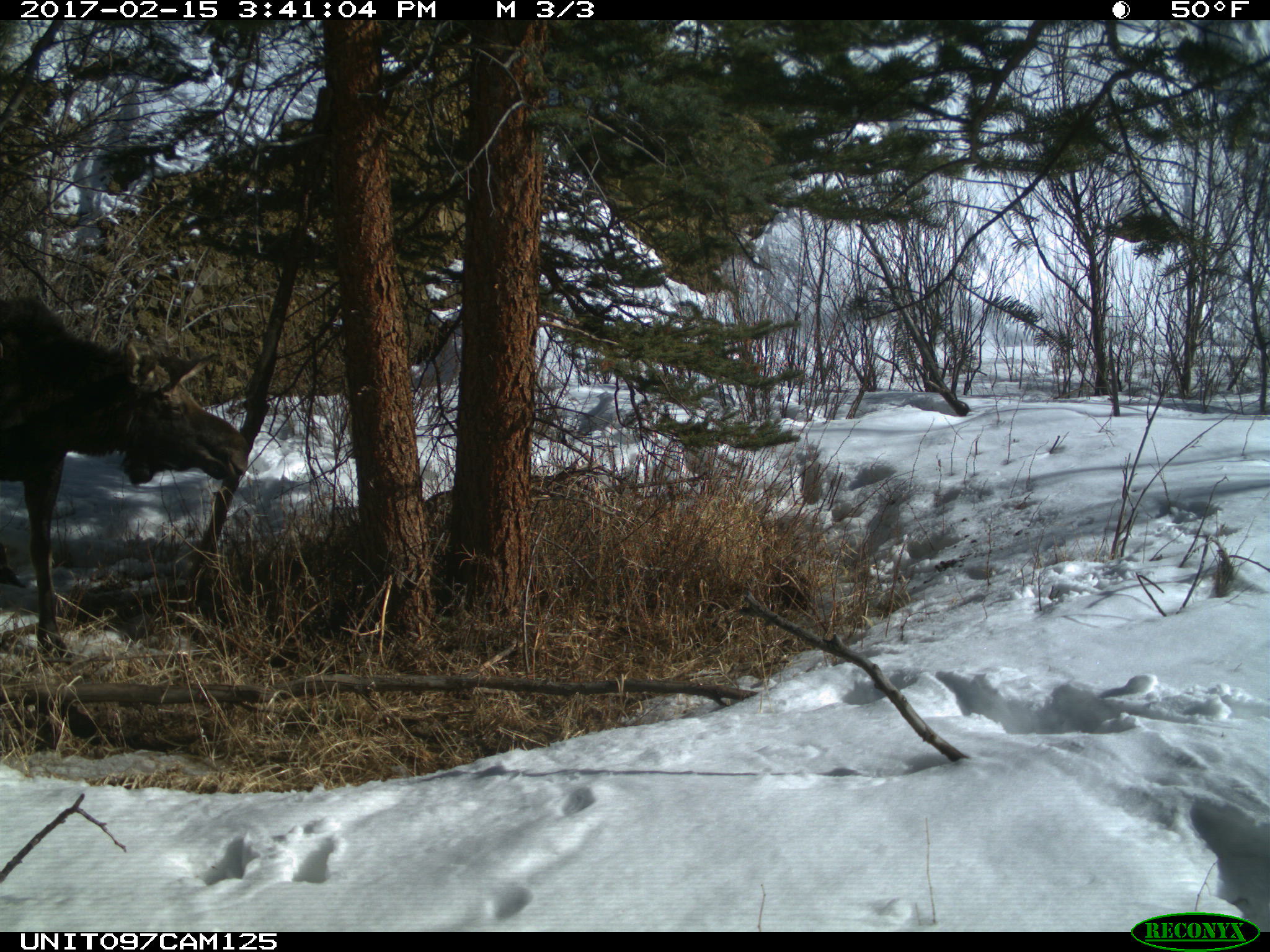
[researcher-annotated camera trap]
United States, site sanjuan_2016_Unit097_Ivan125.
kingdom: Animalia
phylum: Chordata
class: Mammalia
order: Artiodactyla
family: Cervidae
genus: Alces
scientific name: Alces alces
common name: moose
Alces alces (moose).